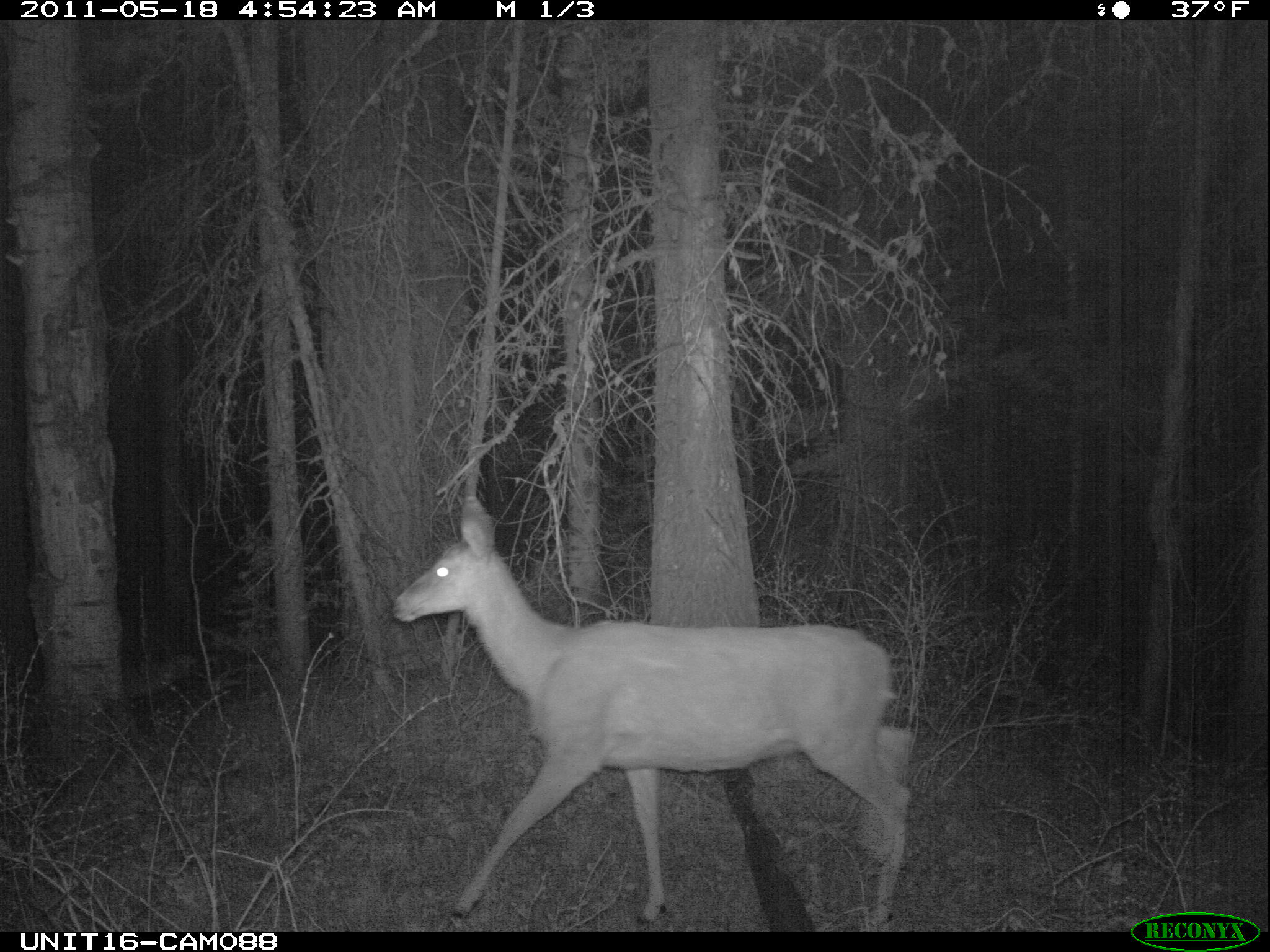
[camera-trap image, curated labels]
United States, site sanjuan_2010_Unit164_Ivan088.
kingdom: Animalia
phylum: Chordata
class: Mammalia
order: Artiodactyla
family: Cervidae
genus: Odocoileus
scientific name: Odocoileus hemionus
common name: mule deer